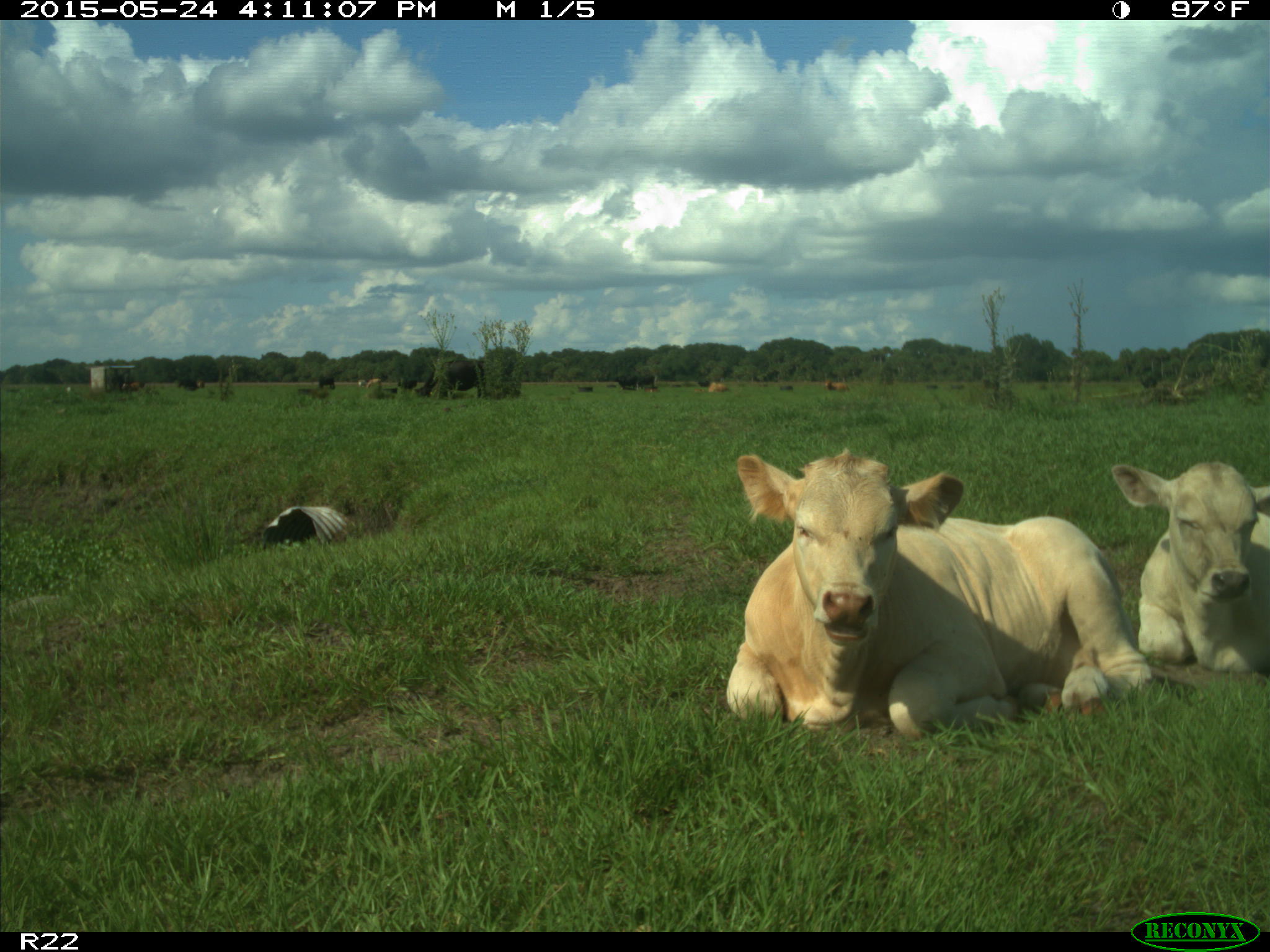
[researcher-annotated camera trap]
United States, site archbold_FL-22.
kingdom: Animalia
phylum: Chordata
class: Mammalia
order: Artiodactyla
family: Bovidae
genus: Bos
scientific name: Bos taurus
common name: domestic cow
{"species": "Bos taurus (domestic cow)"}